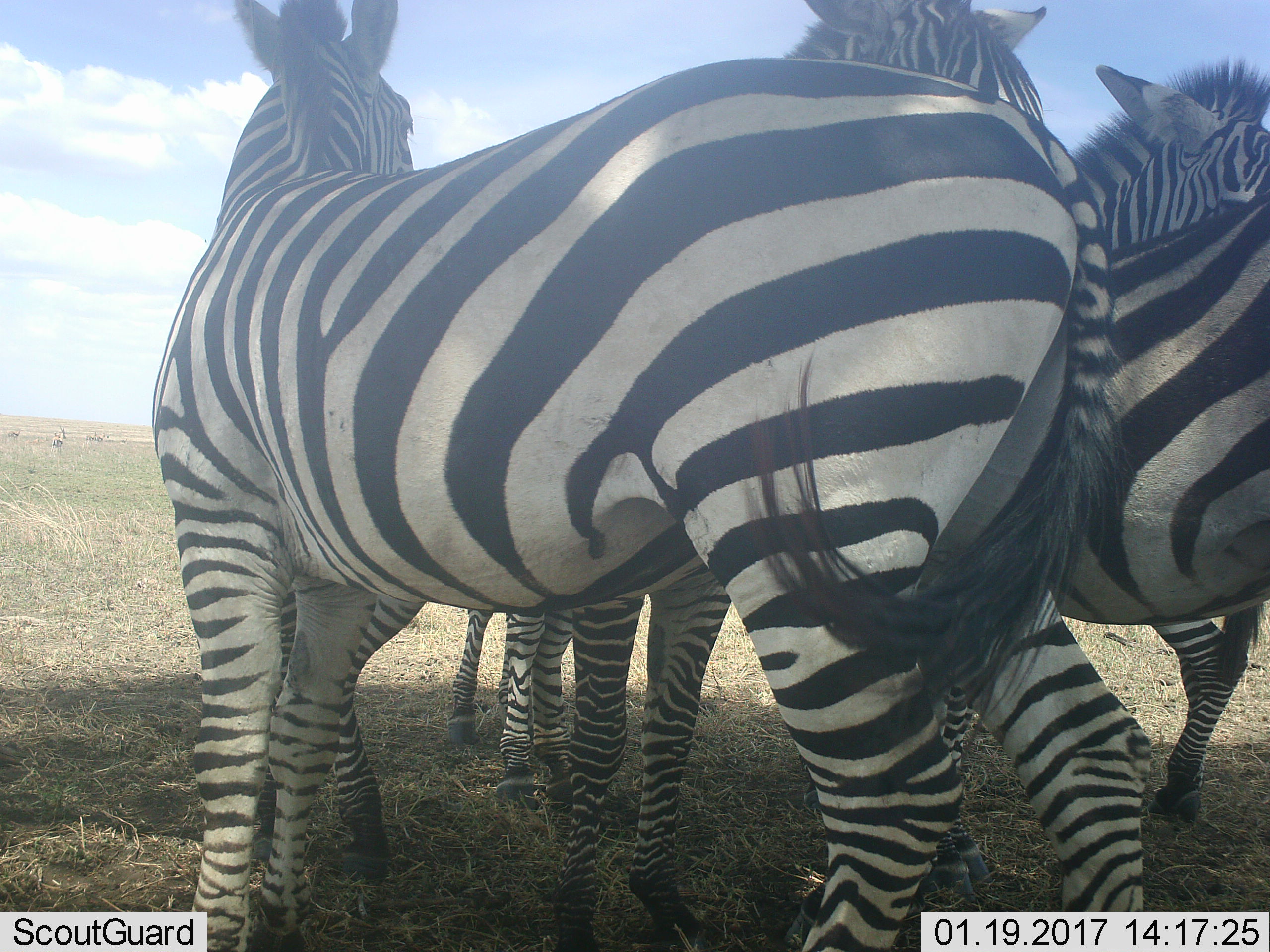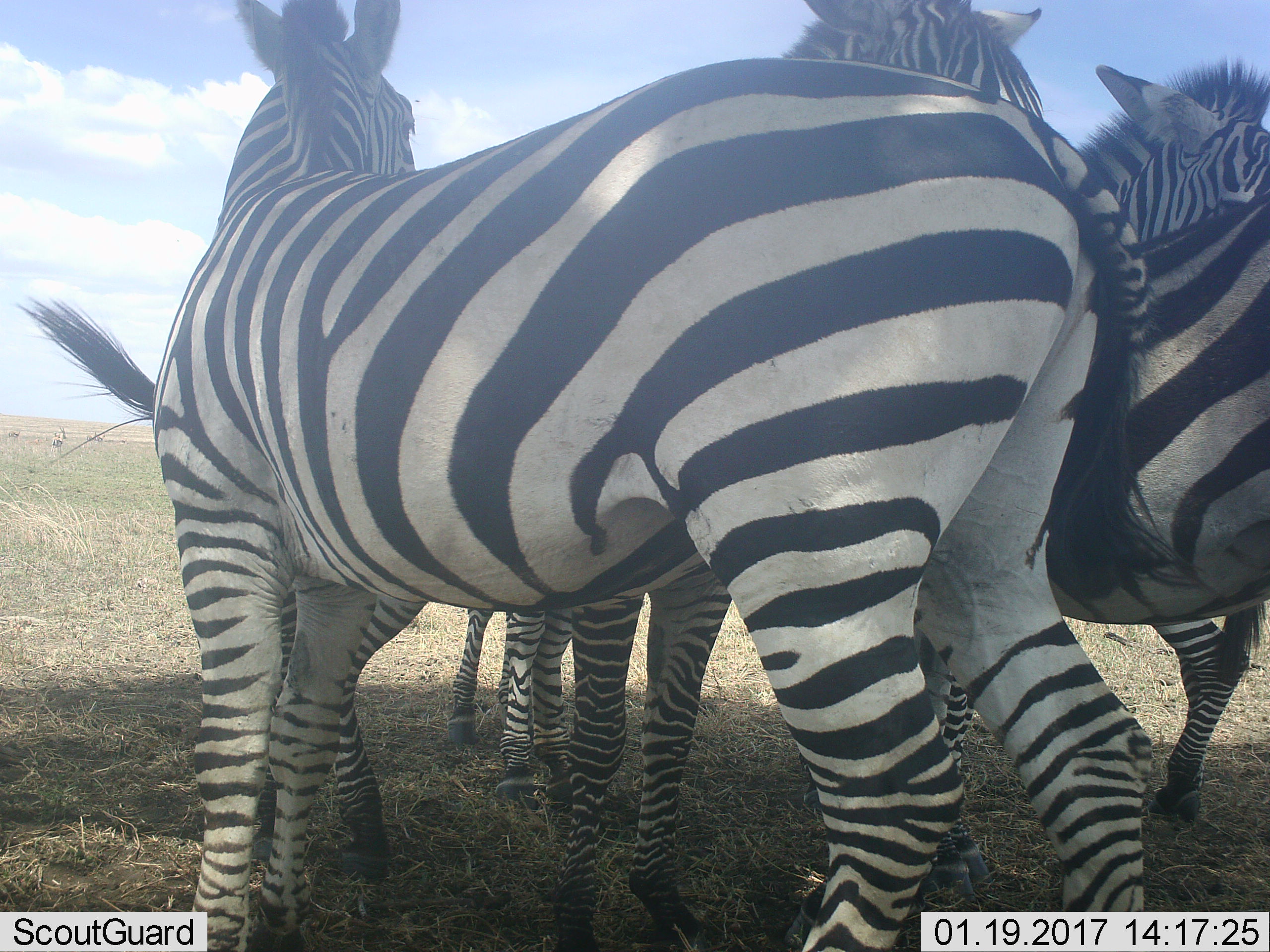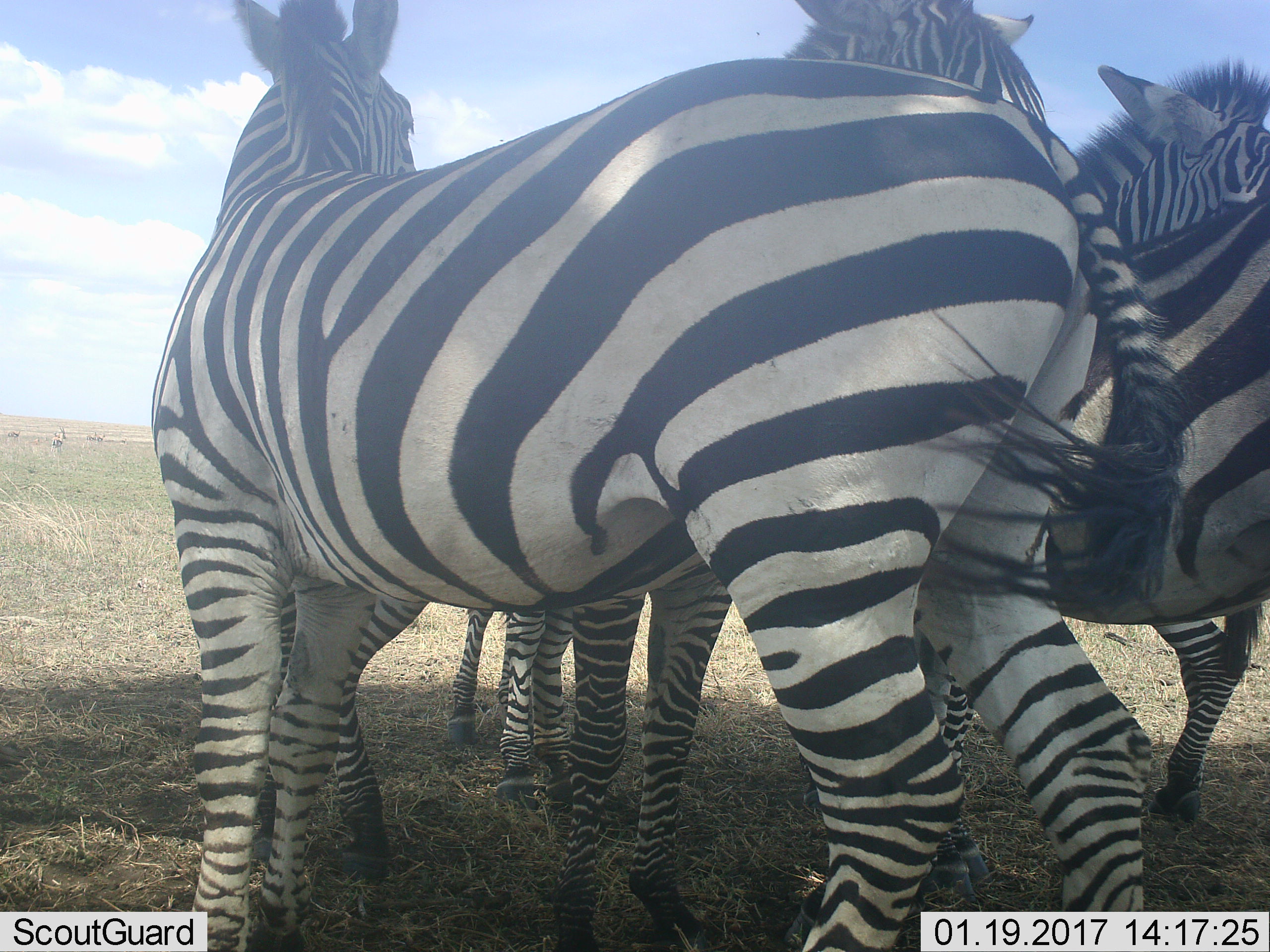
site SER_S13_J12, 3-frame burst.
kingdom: Animalia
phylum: Chordata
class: Mammalia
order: Perissodactyla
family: Equidae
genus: Equus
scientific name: Equus quagga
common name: plains zebra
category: zebraplains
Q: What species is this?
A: Zebraplains (plains zebra) (Equus quagga).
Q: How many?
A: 4.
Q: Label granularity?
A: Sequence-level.